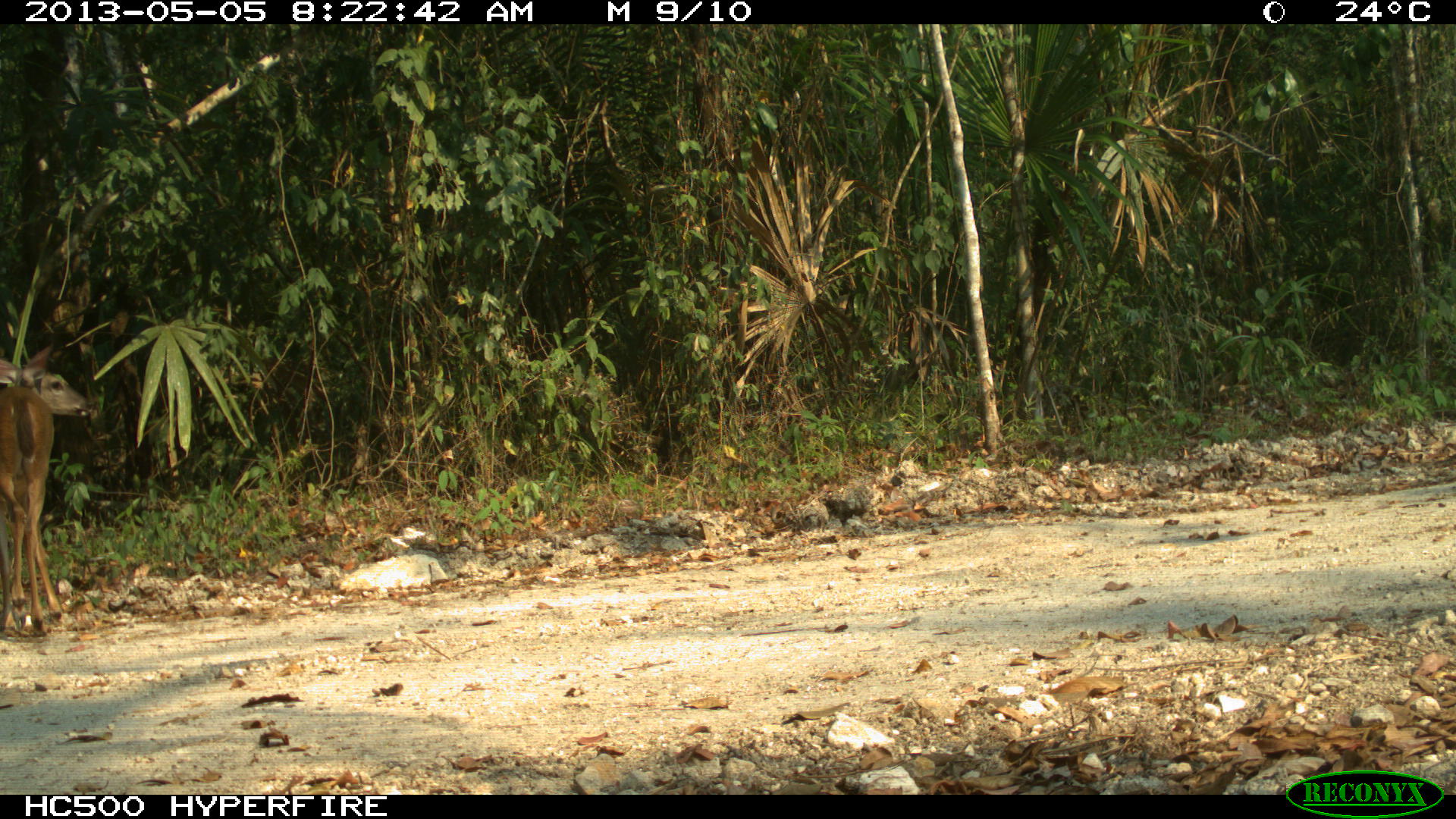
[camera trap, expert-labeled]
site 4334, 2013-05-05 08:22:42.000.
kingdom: Animalia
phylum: Chordata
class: Mammalia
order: Artiodactyla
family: Cervidae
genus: Odocoileus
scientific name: Odocoileus virginianus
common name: white-tailed deer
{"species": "Odocoileus virginianus (white-tailed deer)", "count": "1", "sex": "female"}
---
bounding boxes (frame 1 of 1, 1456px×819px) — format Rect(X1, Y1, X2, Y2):
odocoileus virginianus: Rect(0, 342, 92, 634)